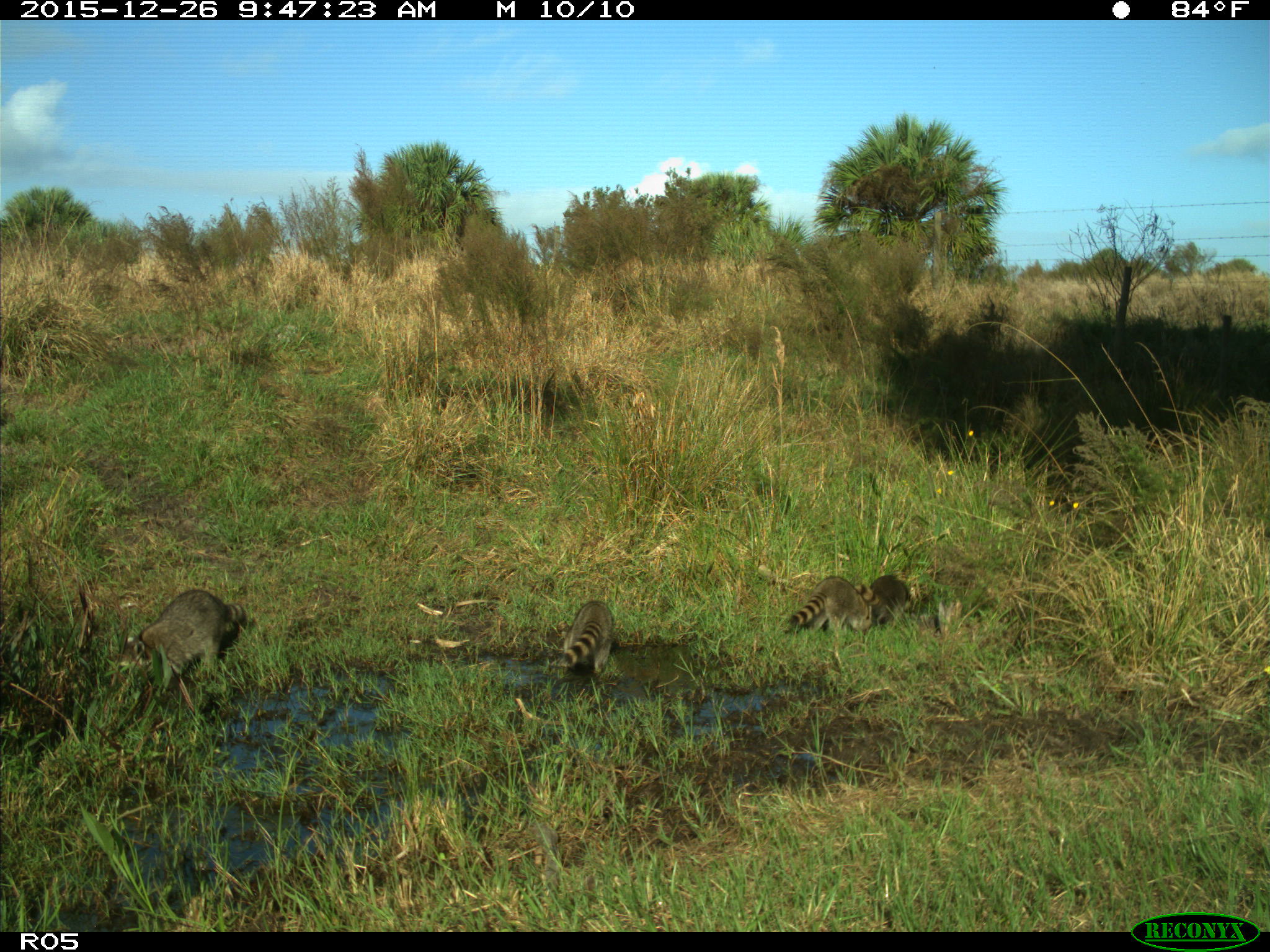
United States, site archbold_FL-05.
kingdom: Animalia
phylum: Chordata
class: Mammalia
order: Carnivora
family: Procyonidae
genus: Procyon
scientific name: Procyon lotor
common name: common raccoon